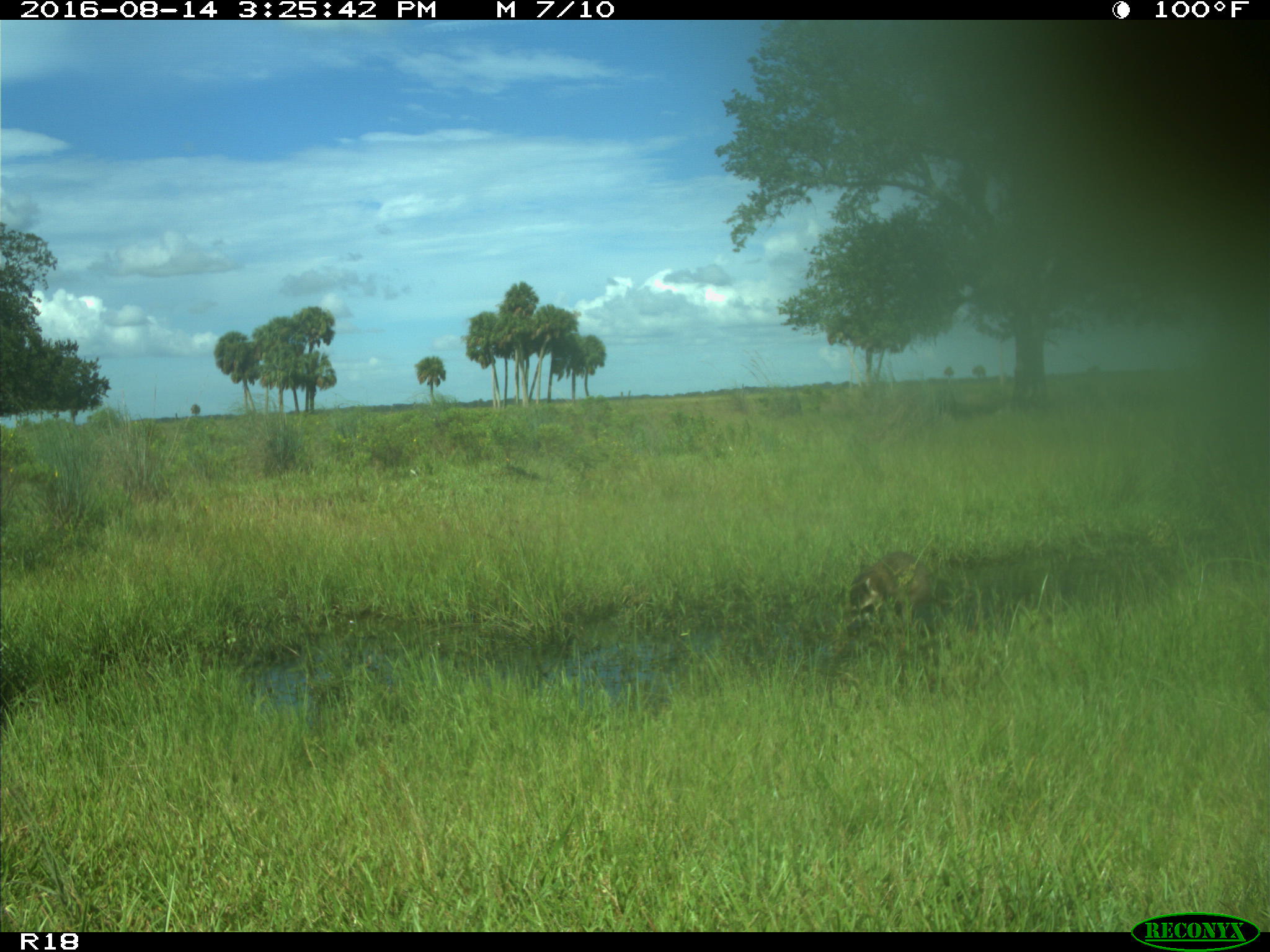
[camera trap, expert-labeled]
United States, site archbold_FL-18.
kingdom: Animalia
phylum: Chordata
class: Mammalia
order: Carnivora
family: Procyonidae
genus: Procyon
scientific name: Procyon lotor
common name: common raccoon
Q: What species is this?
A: Procyon lotor (common raccoon).